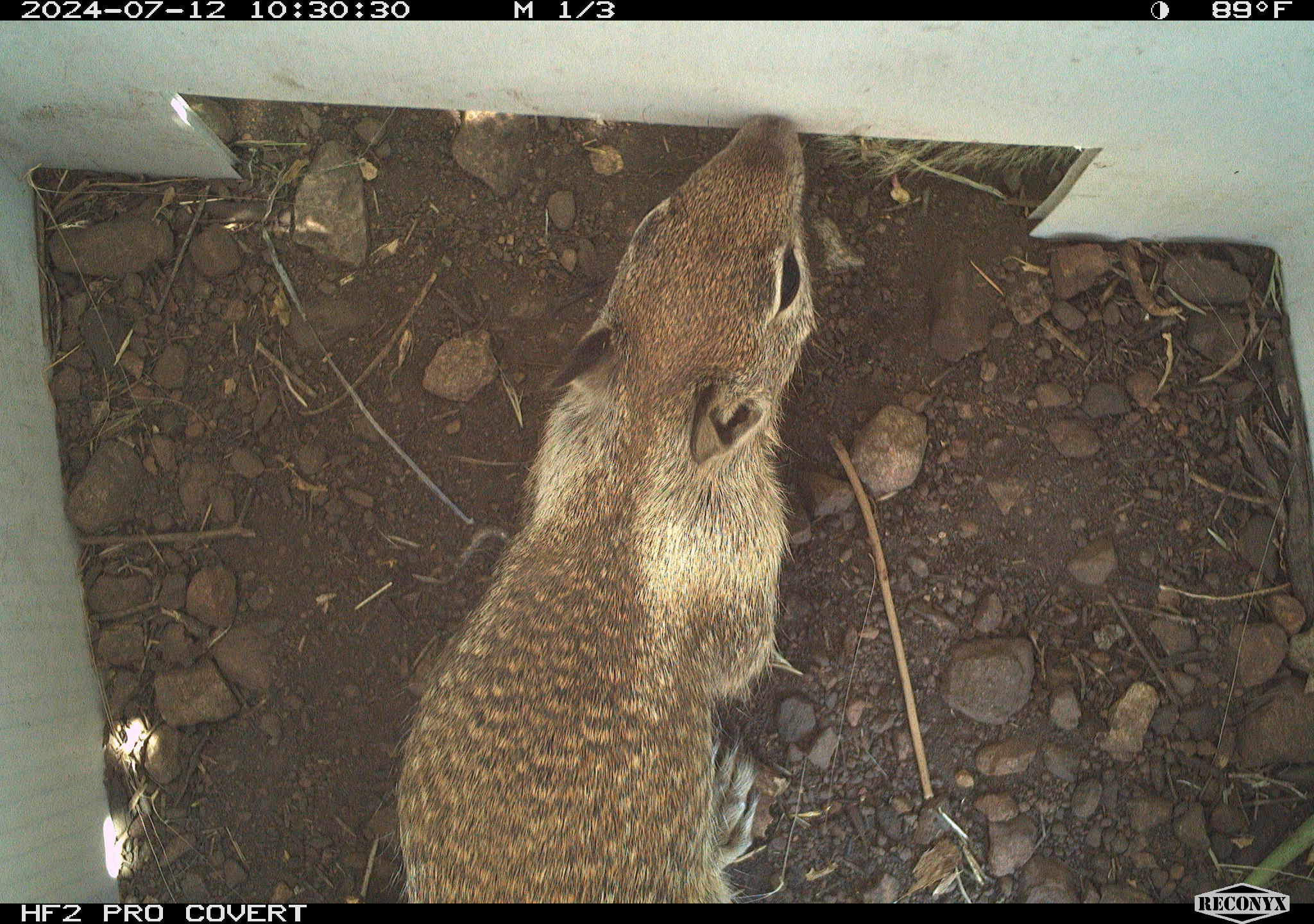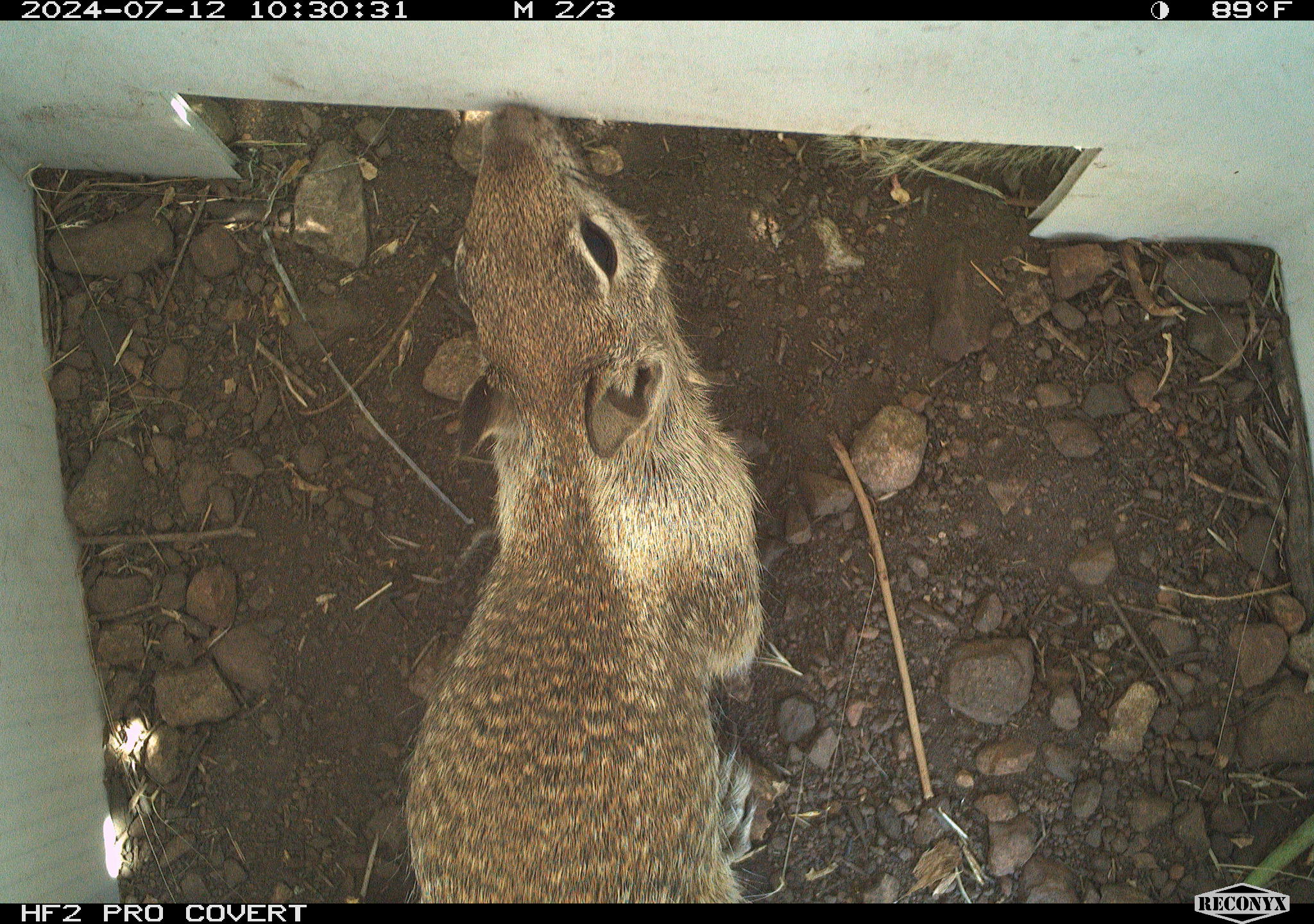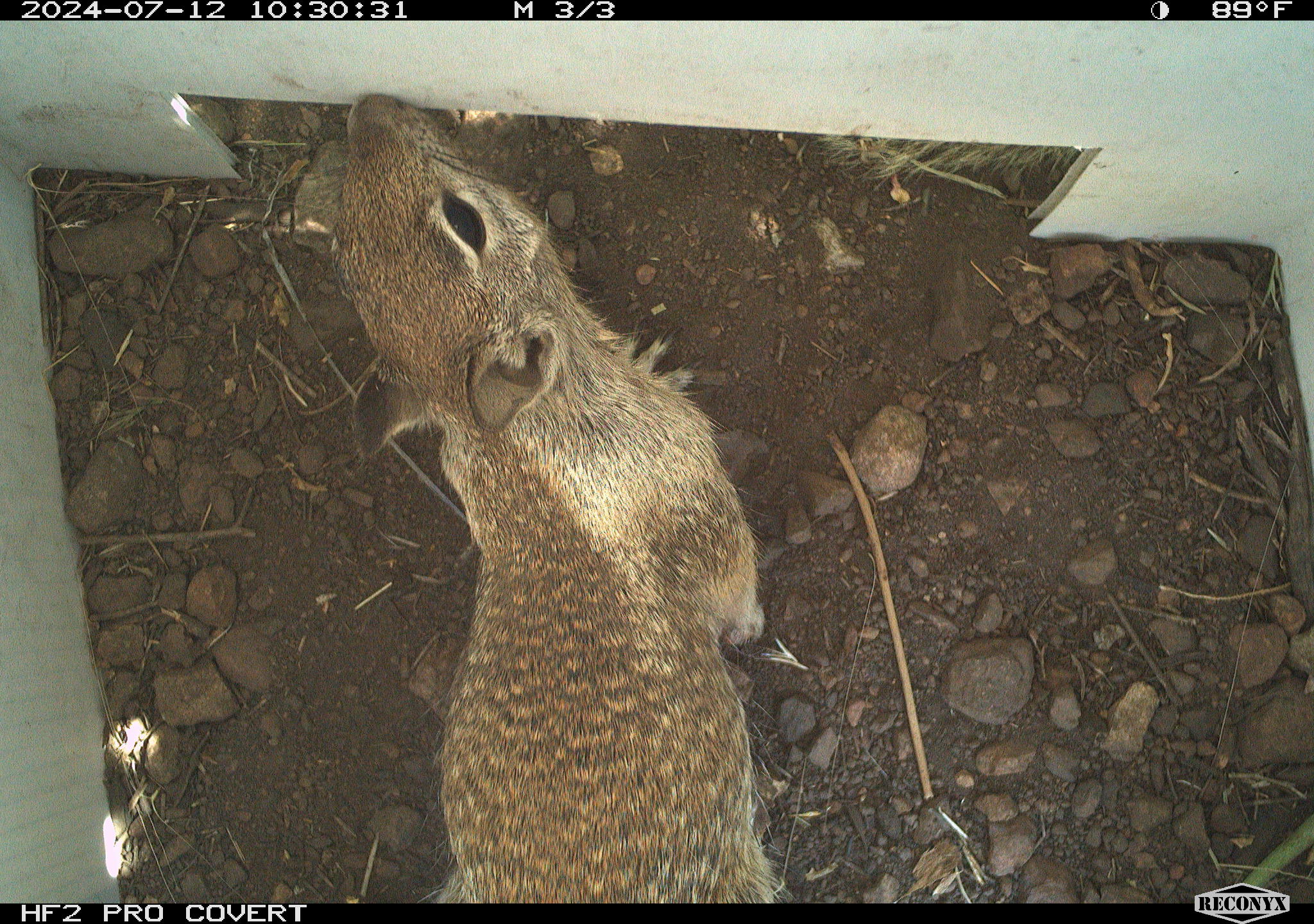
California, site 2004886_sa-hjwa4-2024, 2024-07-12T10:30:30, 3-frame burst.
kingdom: Animalia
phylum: Chordata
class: Mammalia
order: Rodentia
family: Sciuridae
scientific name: Sciuridae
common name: squirrels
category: sciuridae family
Sciuridae family (squirrels) (Sciuridae).